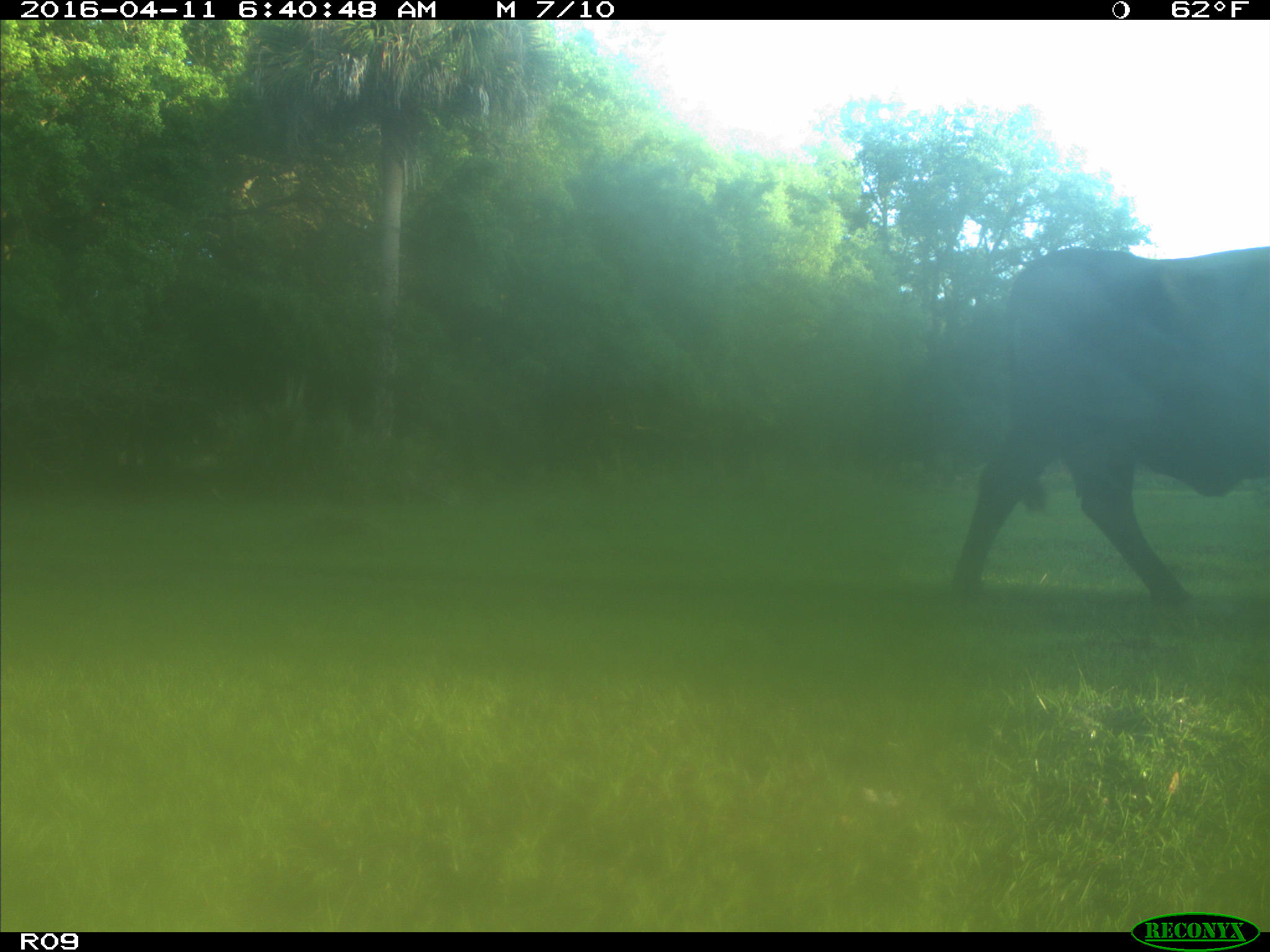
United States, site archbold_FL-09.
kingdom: Animalia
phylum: Chordata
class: Mammalia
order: Artiodactyla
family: Bovidae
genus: Bos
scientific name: Bos taurus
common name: domestic cow